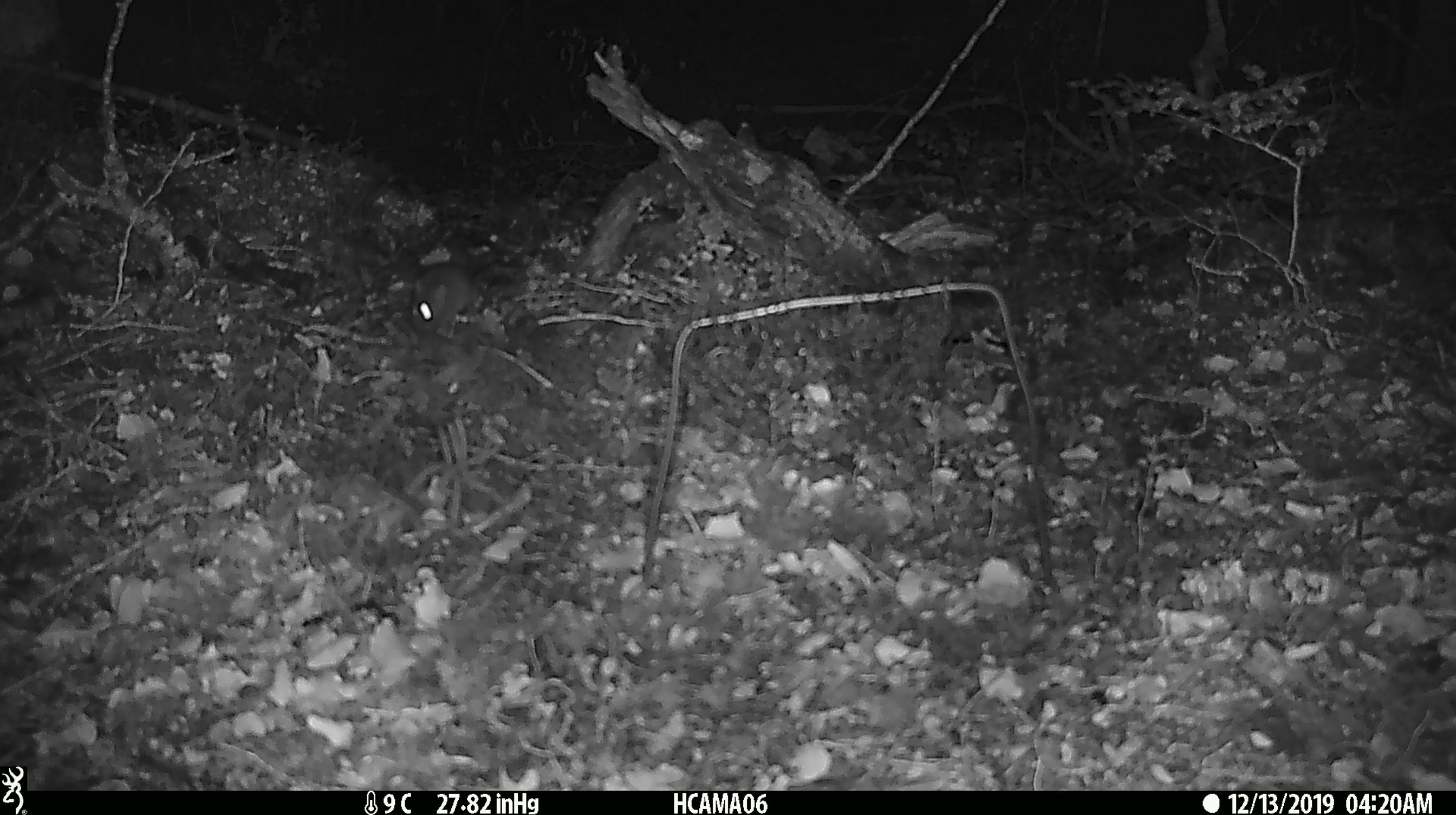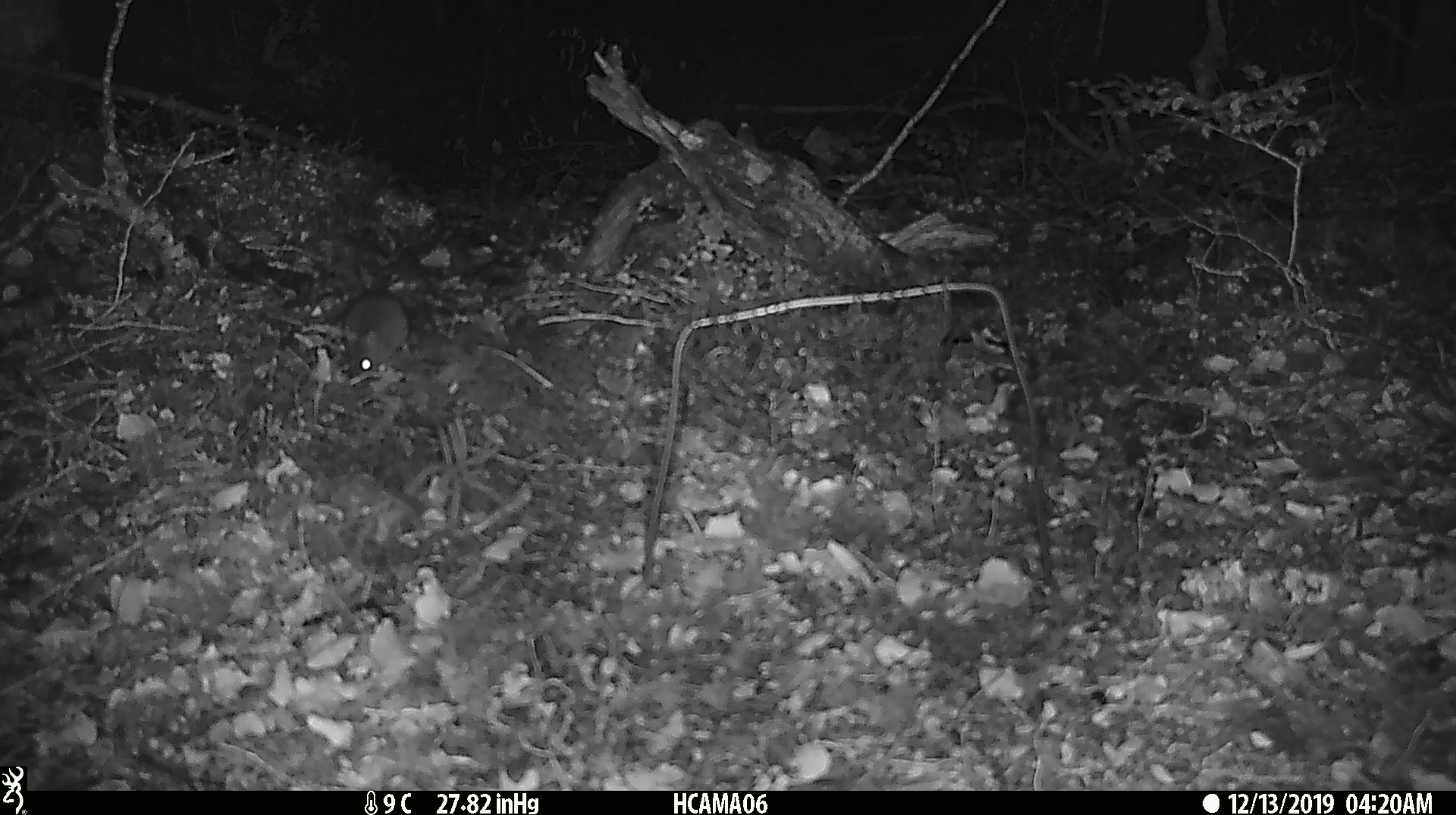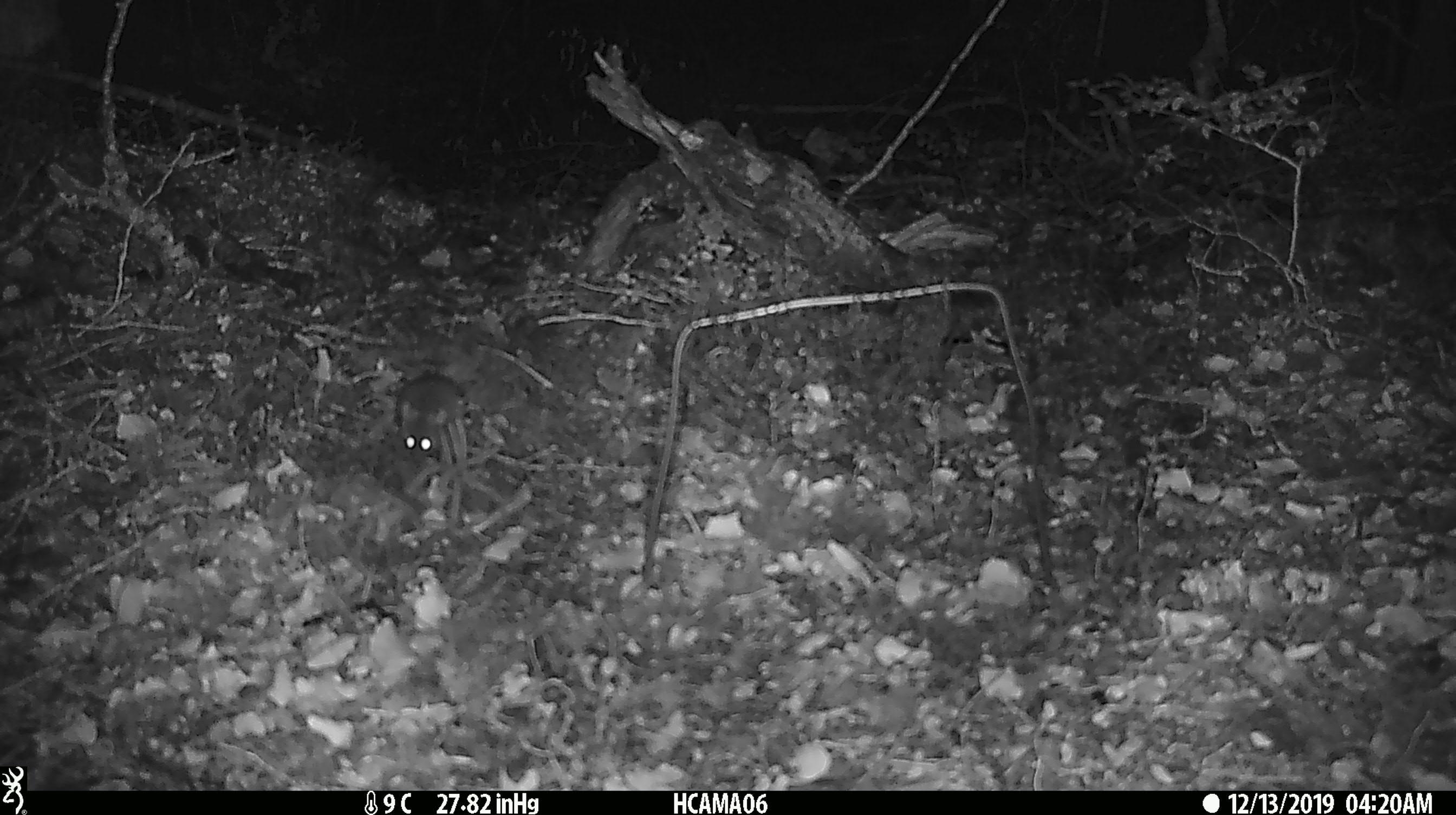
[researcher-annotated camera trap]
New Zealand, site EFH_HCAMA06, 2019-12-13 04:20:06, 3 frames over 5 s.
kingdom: Animalia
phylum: Chordata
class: Mammalia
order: Rodentia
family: Muridae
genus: Mus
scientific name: Mus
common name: mouse